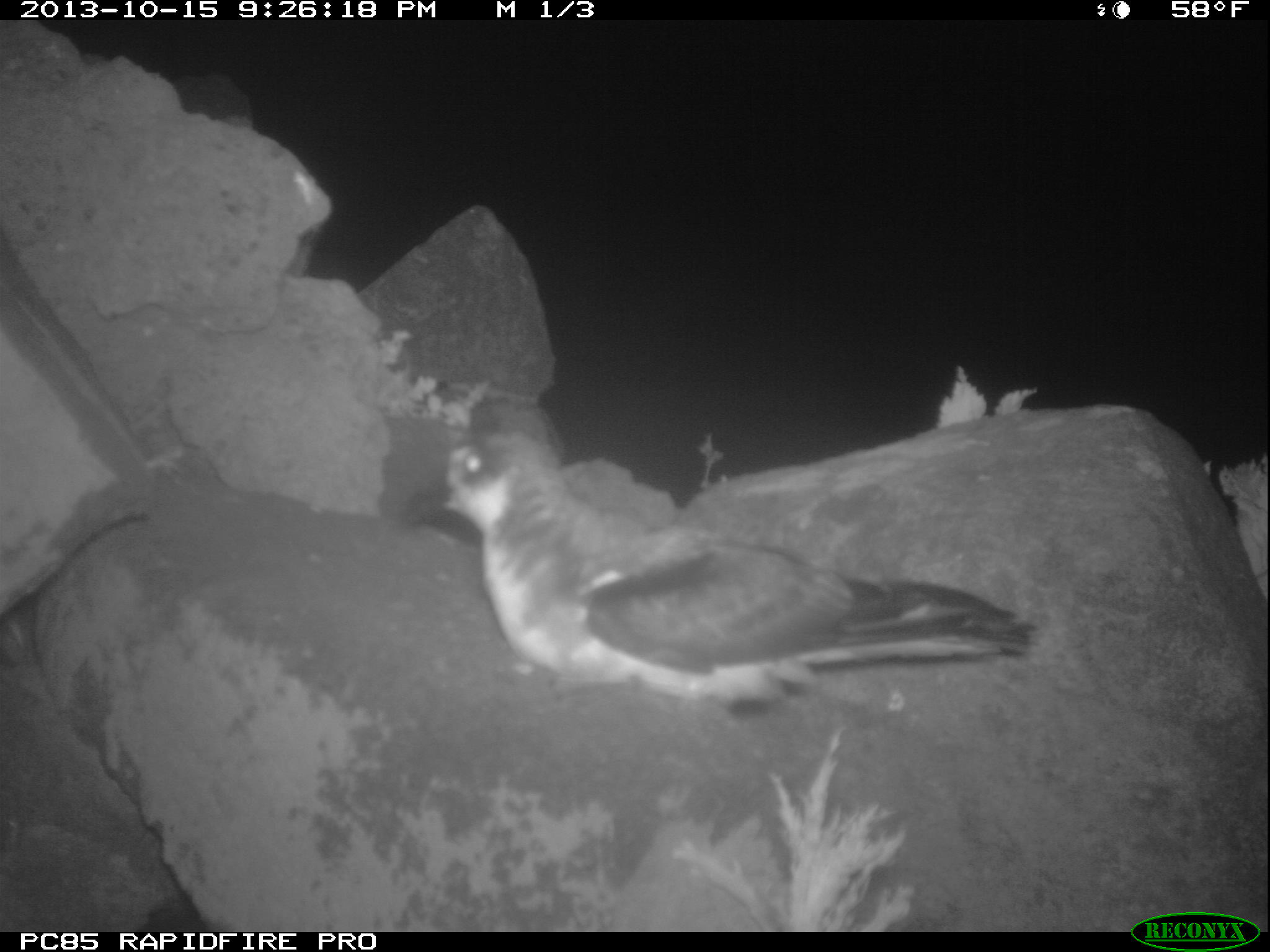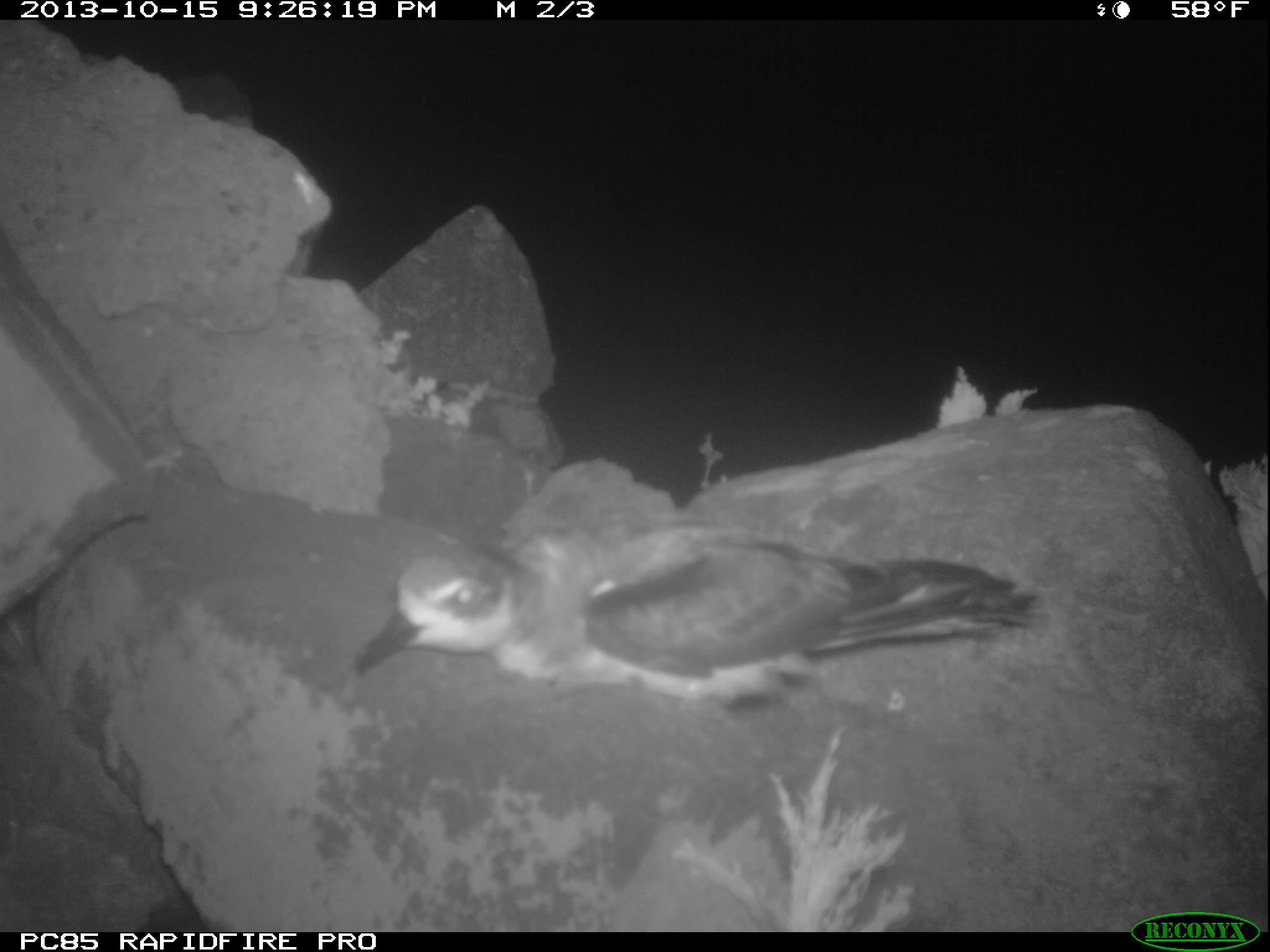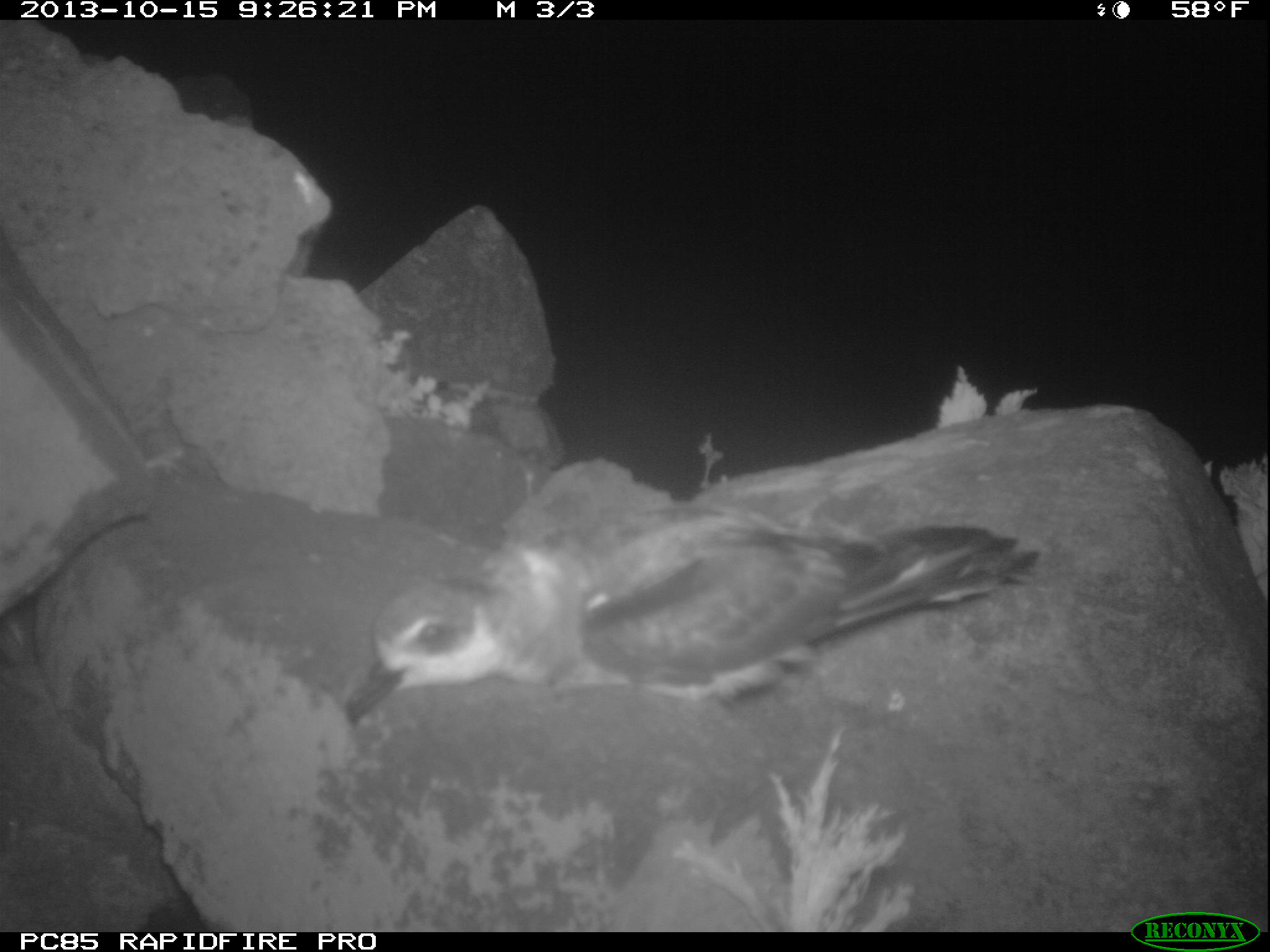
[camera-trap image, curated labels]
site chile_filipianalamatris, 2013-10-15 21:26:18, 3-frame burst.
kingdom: Animalia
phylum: Chordata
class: Aves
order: Procellariiformes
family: Procellariidae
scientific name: Procellariidae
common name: petrel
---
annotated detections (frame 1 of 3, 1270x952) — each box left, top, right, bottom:
petrel: 426, 395, 1039, 715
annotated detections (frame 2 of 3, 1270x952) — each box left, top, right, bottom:
petrel: 343, 519, 1045, 713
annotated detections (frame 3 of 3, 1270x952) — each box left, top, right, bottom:
petrel: 336, 474, 1028, 738